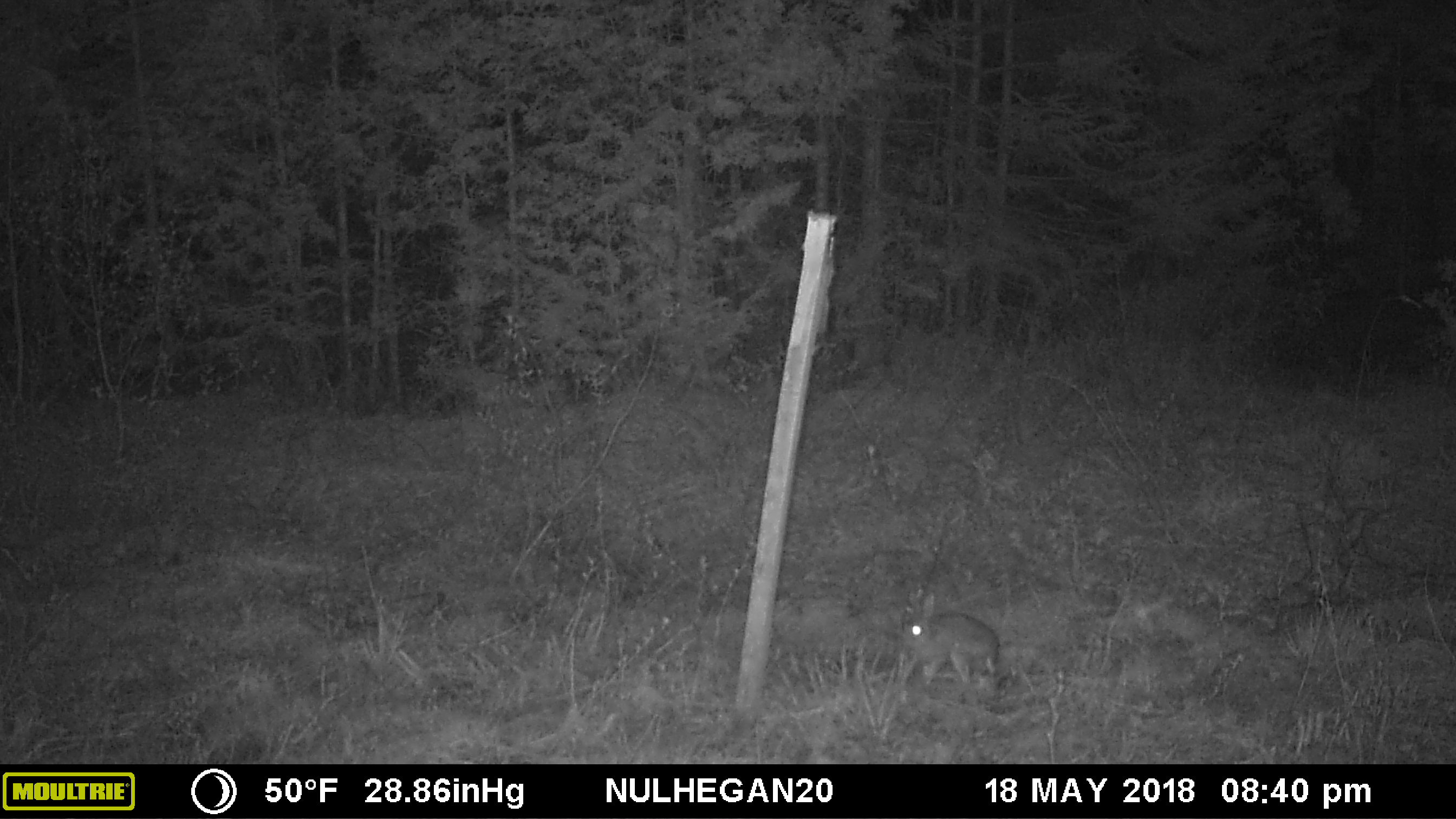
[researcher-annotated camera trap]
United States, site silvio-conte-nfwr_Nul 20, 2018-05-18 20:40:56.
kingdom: Animalia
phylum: Chordata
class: Mammalia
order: Lagomorpha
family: Leporidae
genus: Lepus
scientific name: Lepus americanus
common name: snowshoe hare